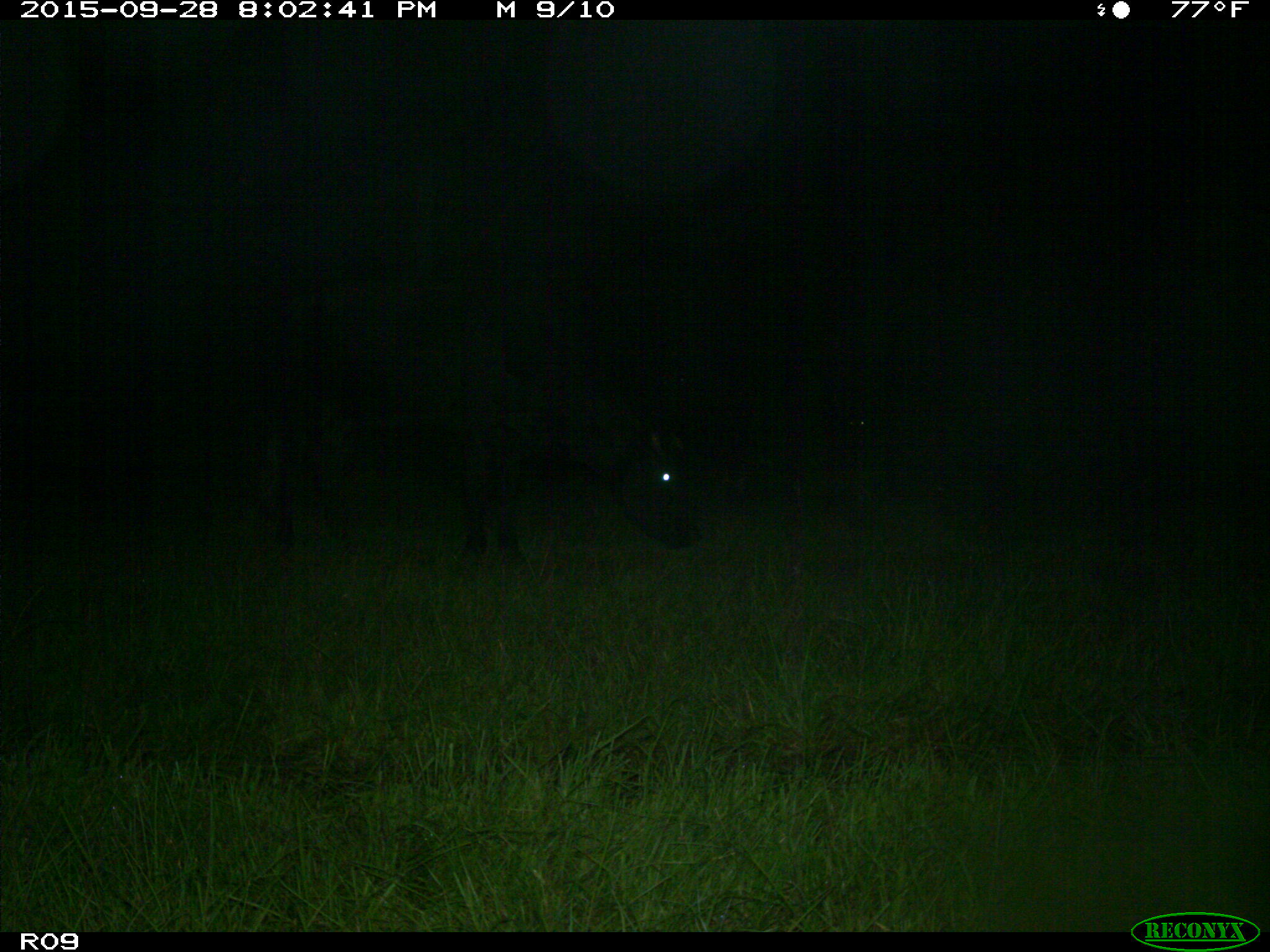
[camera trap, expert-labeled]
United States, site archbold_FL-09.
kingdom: Animalia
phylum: Chordata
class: Mammalia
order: Artiodactyla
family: Bovidae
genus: Bos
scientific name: Bos taurus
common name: domestic cow